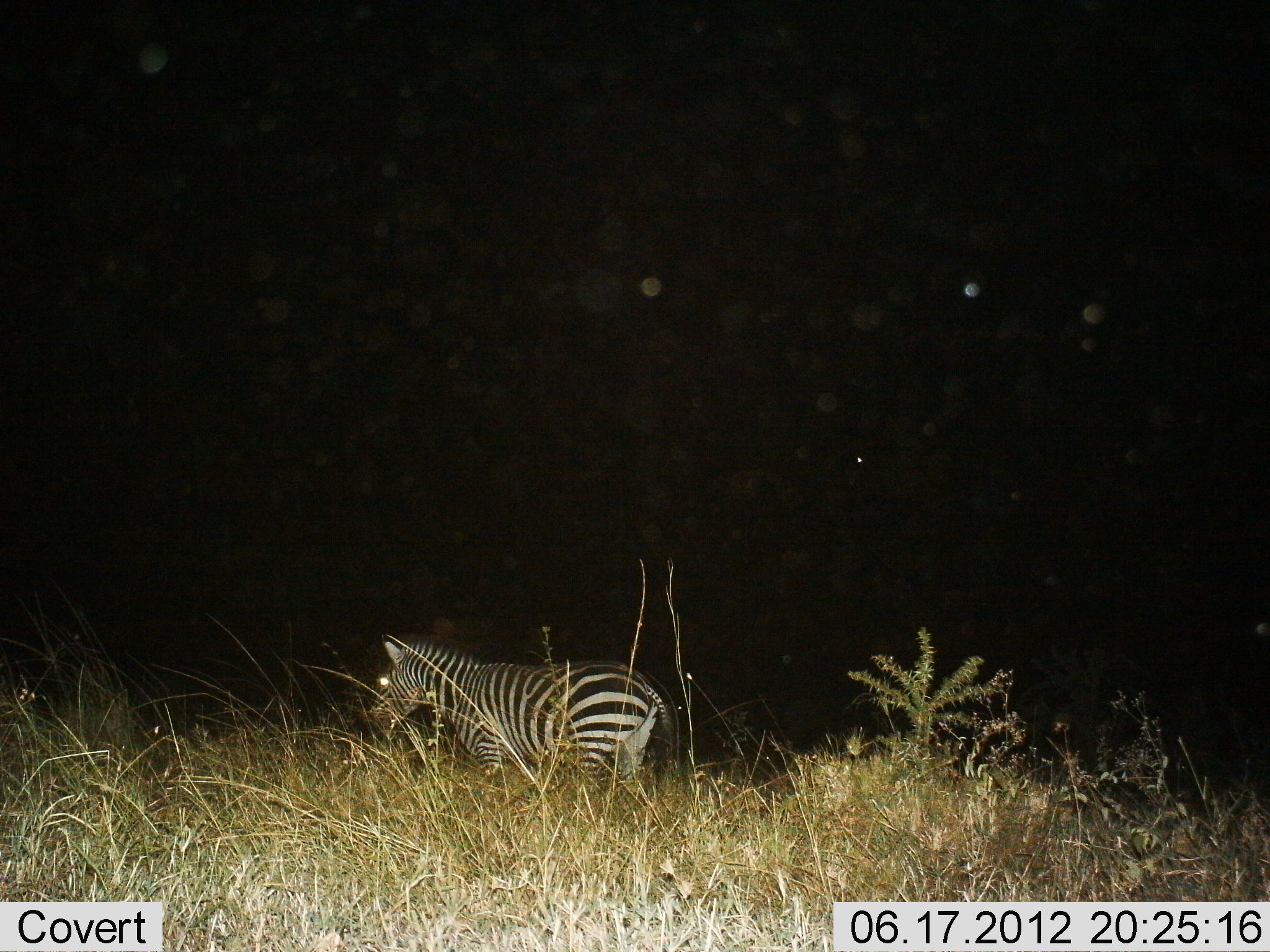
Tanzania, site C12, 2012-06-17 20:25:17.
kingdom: Animalia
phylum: Chordata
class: Mammalia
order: Perissodactyla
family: Equidae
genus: Equus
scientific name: Equus quagga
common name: plains zebra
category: zebra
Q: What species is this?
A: Zebra (plains zebra) (Equus quagga).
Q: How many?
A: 1.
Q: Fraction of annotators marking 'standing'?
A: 50%.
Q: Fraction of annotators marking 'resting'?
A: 0%.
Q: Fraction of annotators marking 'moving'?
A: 50%.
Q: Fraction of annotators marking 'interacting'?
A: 0%.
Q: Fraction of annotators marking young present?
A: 0%.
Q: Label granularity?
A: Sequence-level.